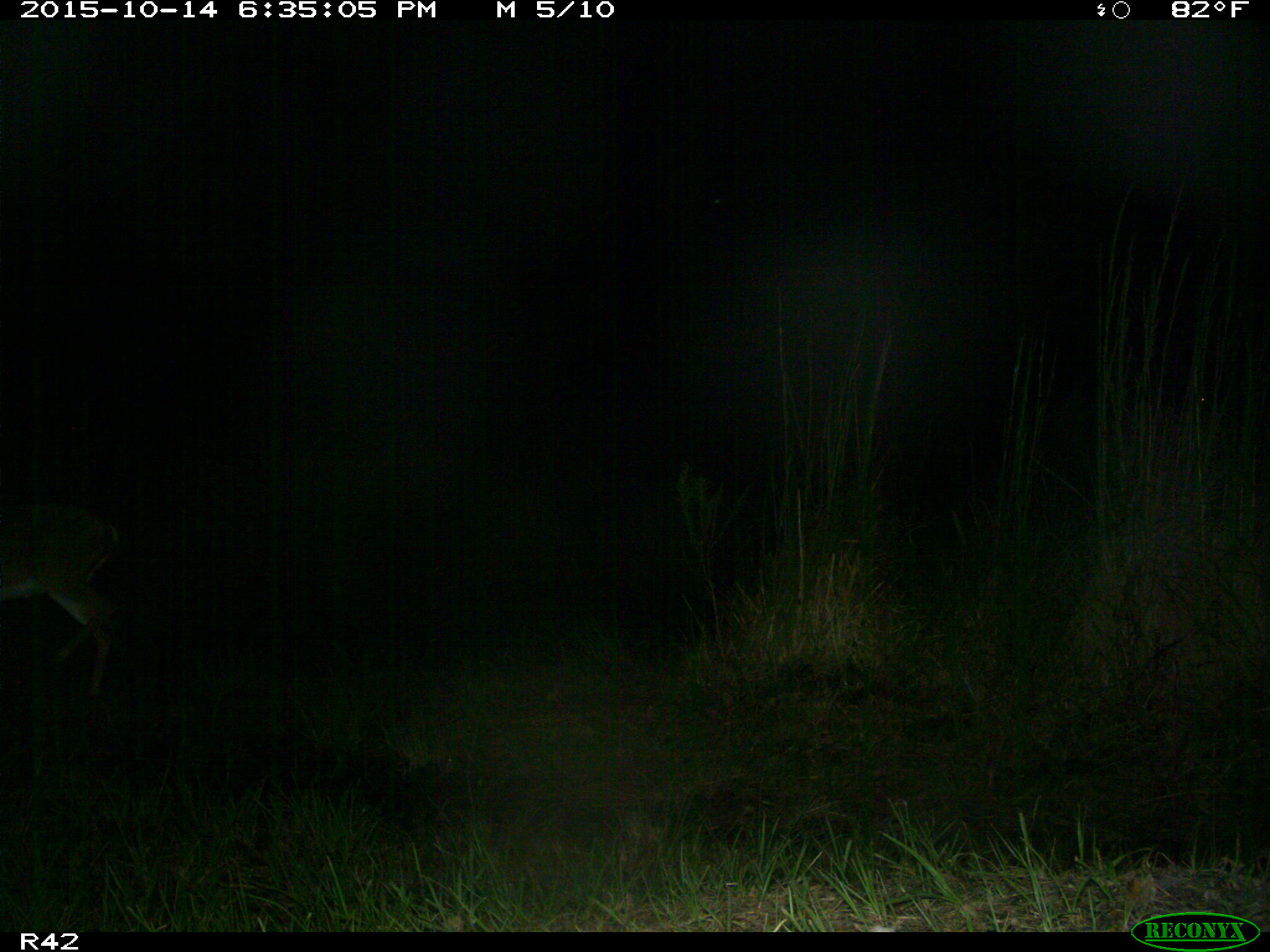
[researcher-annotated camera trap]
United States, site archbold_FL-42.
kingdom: Animalia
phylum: Chordata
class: Mammalia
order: Artiodactyla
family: Cervidae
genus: Odocoileus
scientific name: Odocoileus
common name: deer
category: unidentified deer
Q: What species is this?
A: Unidentified deer (deer) (Odocoileus).